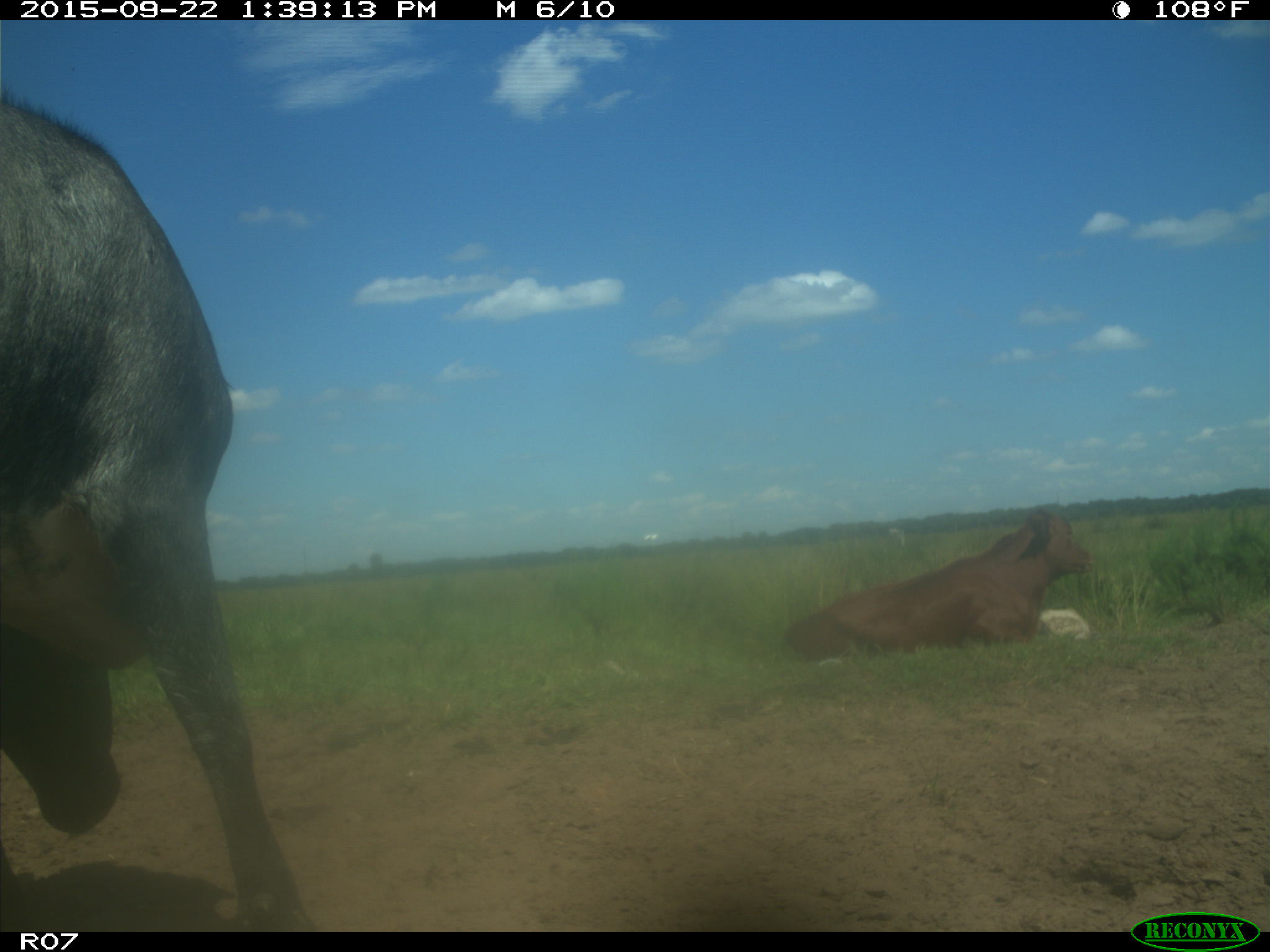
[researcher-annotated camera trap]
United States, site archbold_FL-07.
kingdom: Animalia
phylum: Chordata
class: Mammalia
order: Artiodactyla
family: Bovidae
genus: Bos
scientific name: Bos taurus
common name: domestic cow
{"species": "Bos taurus (domestic cow)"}